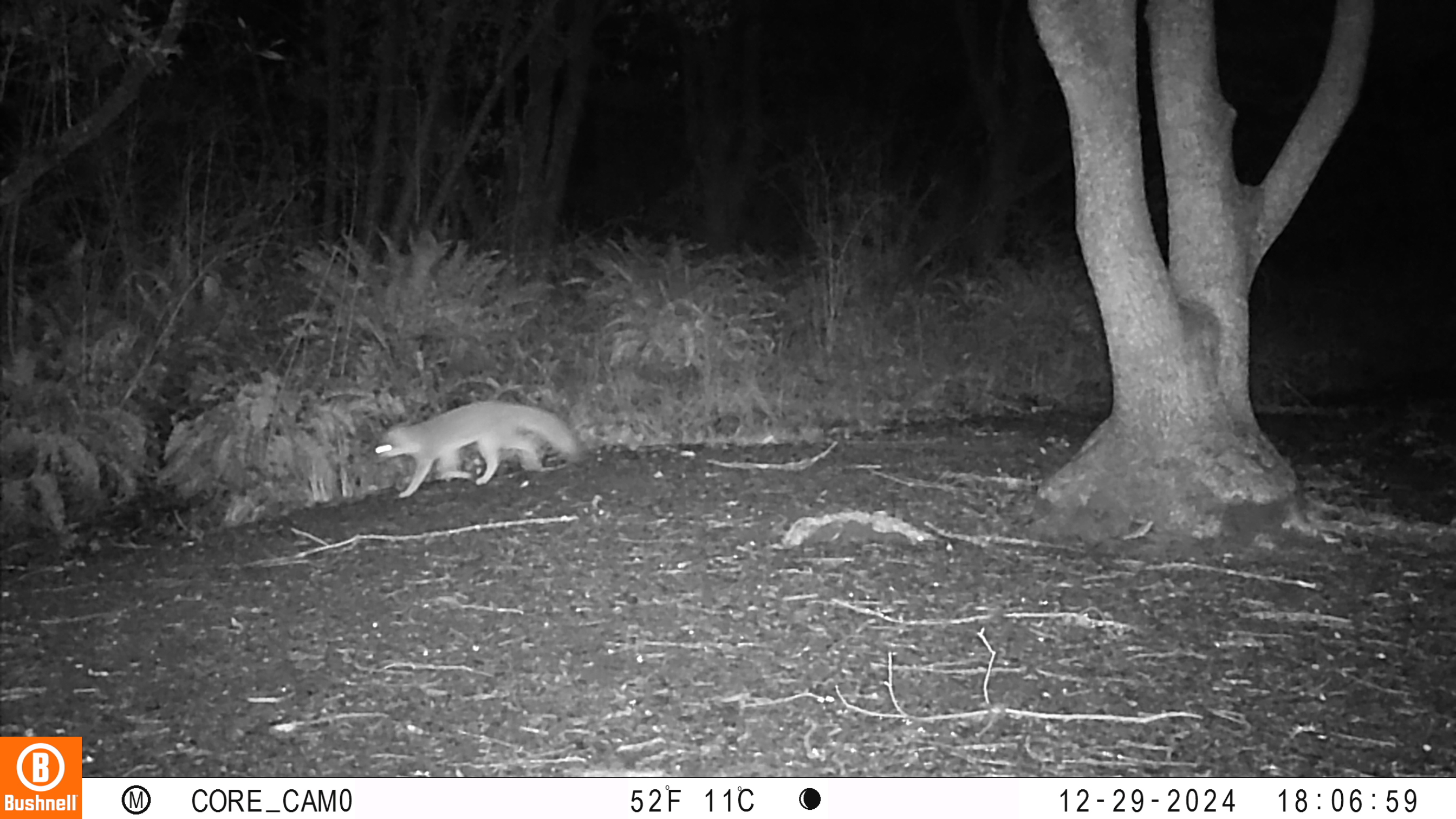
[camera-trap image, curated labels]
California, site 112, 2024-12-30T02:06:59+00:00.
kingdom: Animalia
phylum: Chordata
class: Mammalia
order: Carnivora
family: Canidae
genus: Urocyon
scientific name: Urocyon cinereoargenteus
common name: gray fox